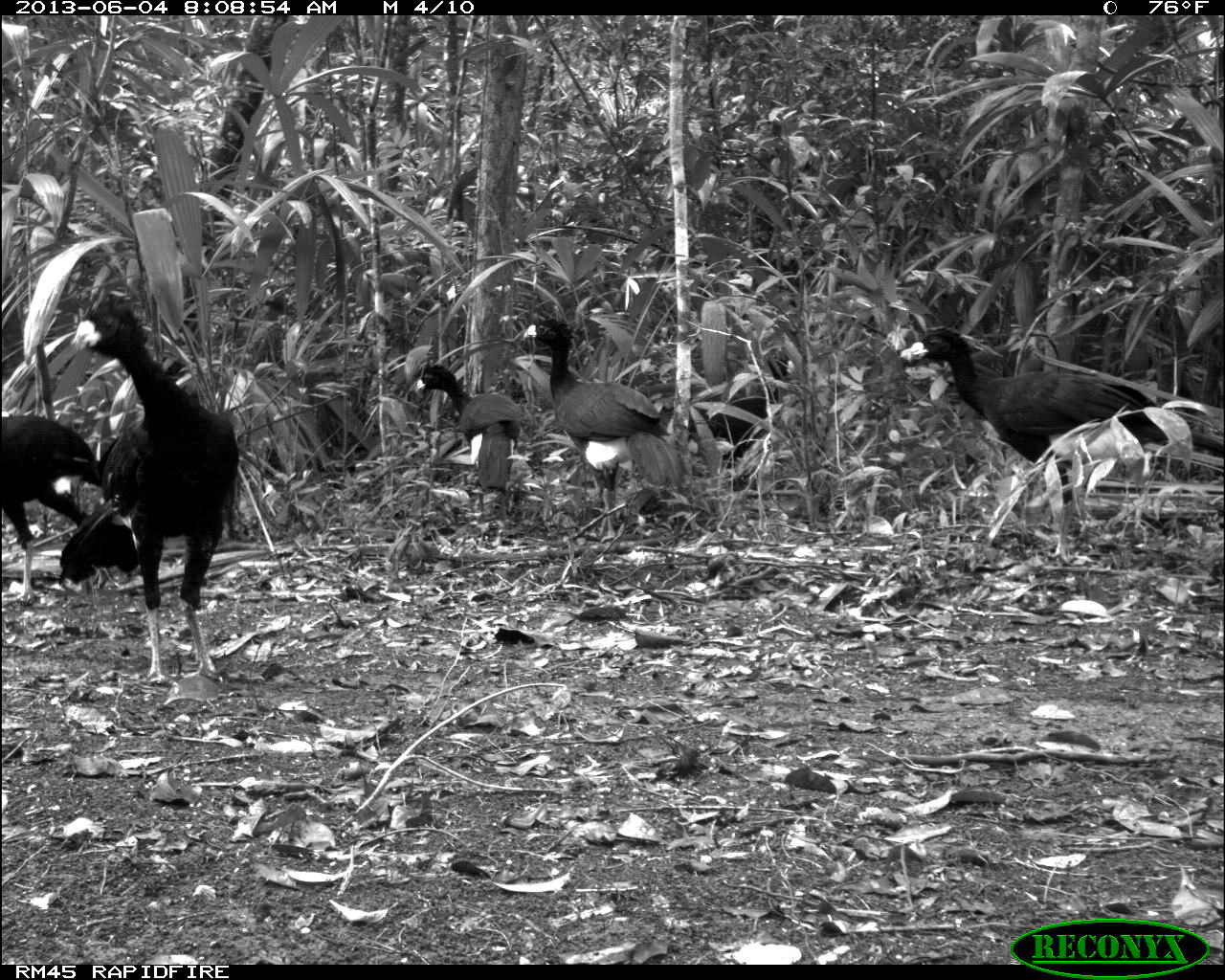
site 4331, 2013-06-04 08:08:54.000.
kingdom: Animalia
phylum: Chordata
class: Aves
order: Galliformes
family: Cracidae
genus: Crax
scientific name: Crax rubra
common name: great curassow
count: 5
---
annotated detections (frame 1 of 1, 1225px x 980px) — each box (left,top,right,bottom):
crax rubra: (909,324,1224,565); (71,287,239,686); (523,317,681,541); (0,412,109,606); (414,360,525,547); (686,348,798,491); (57,498,139,593)